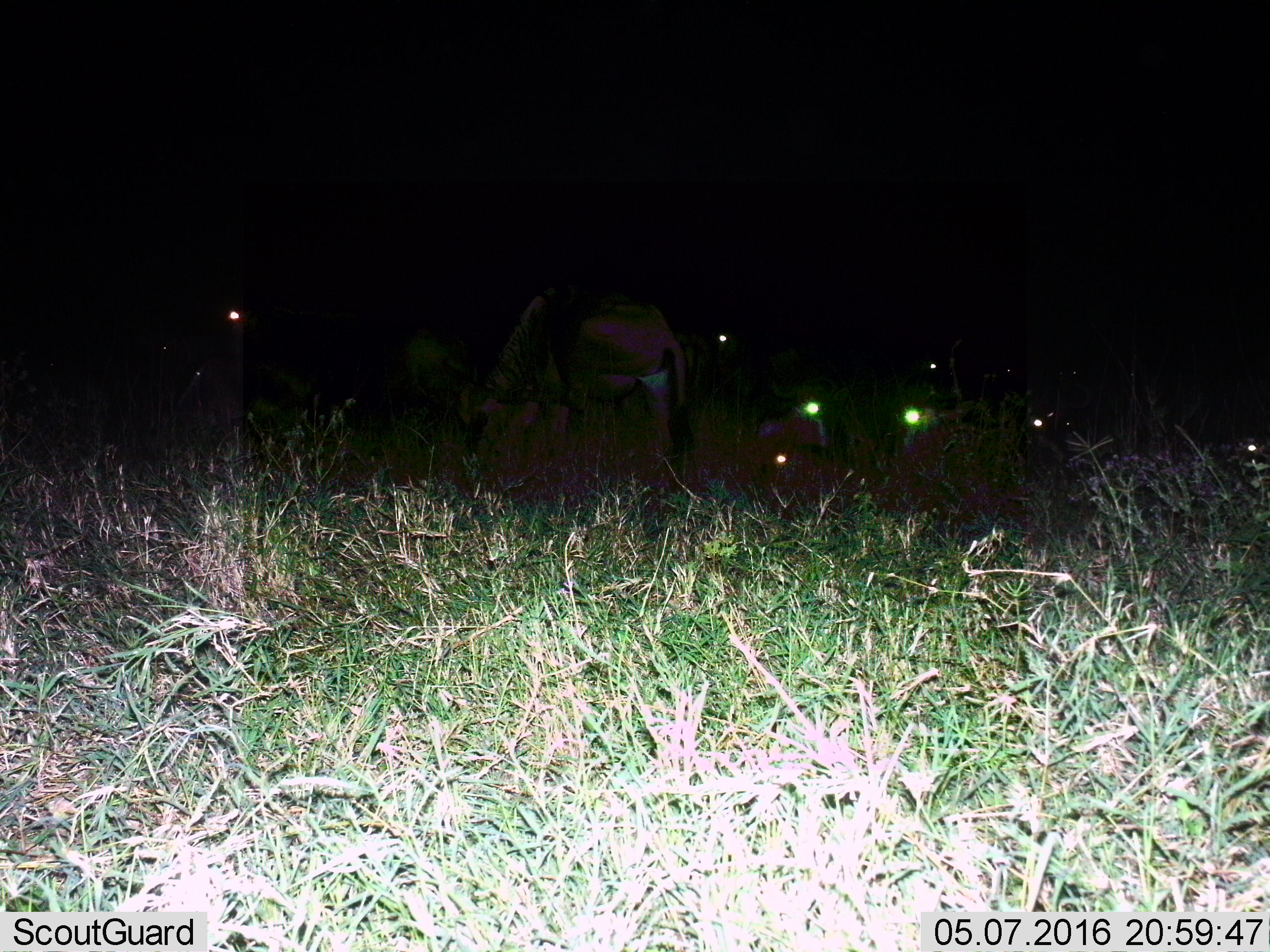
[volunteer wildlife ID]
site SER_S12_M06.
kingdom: Animalia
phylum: Chordata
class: Mammalia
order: Artiodactyla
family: Bovidae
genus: Connochaetes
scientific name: Connochaetes taurinus taurinus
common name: blue wildebeest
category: wildebeestblue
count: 11-50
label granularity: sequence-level